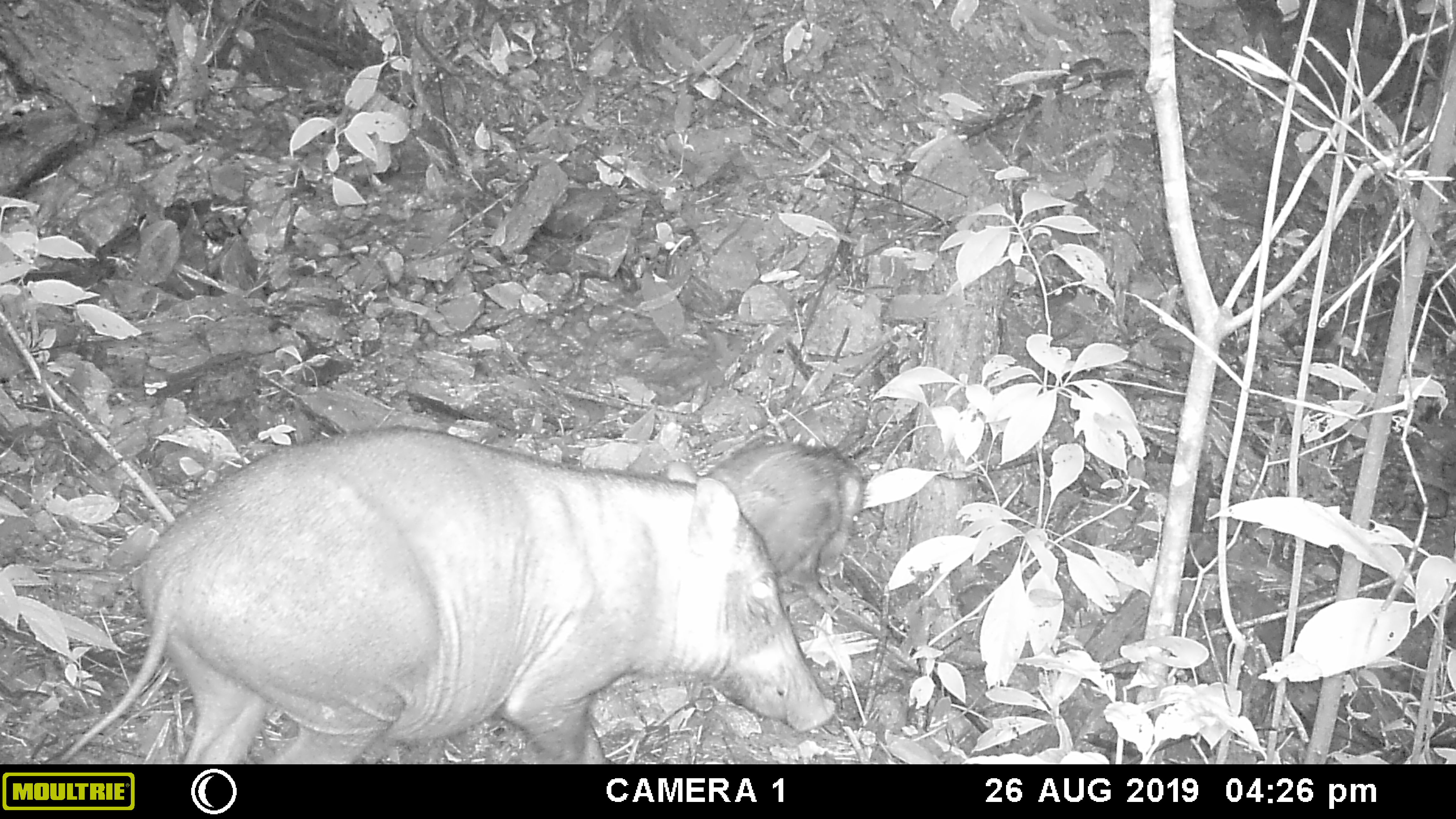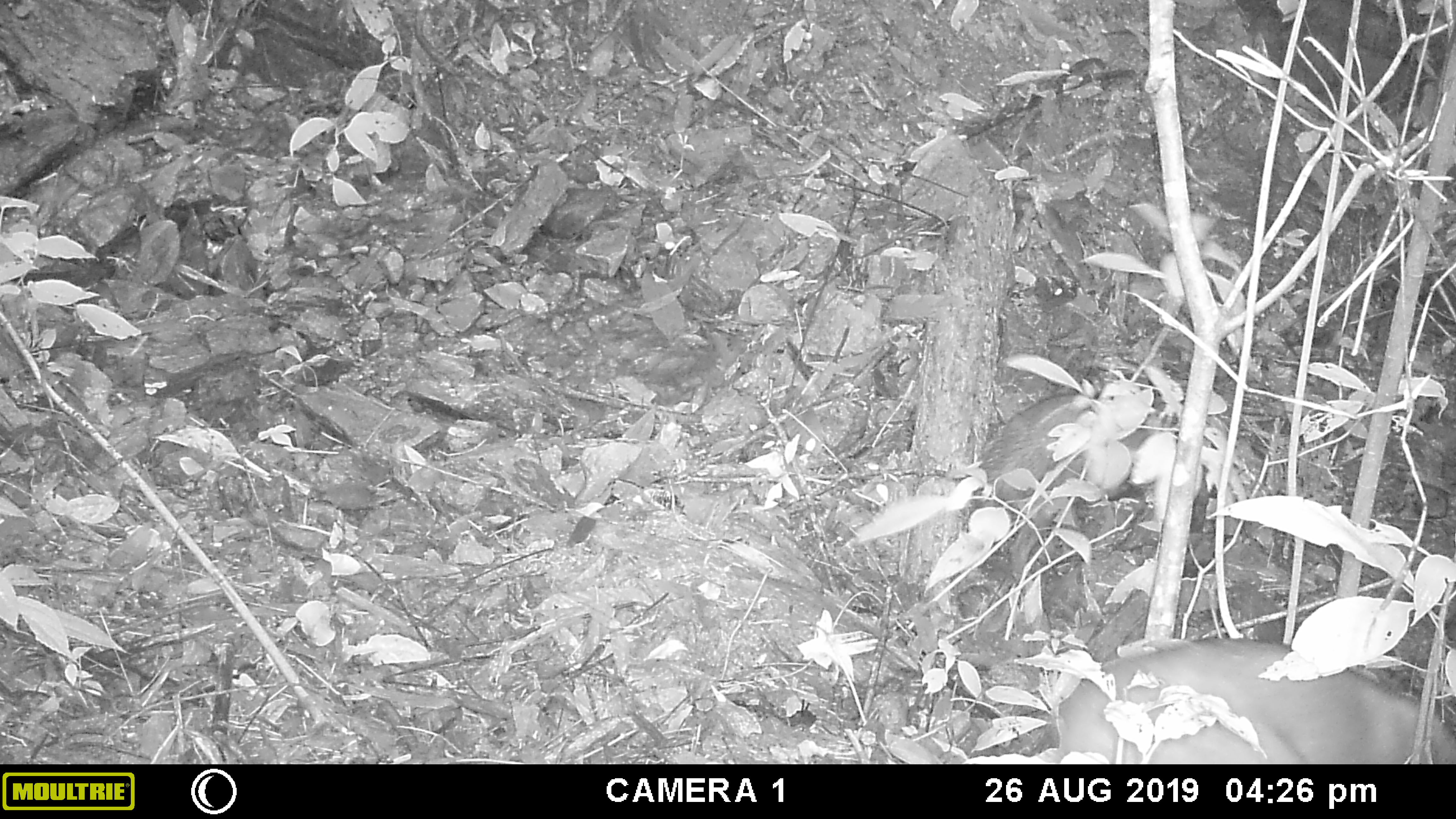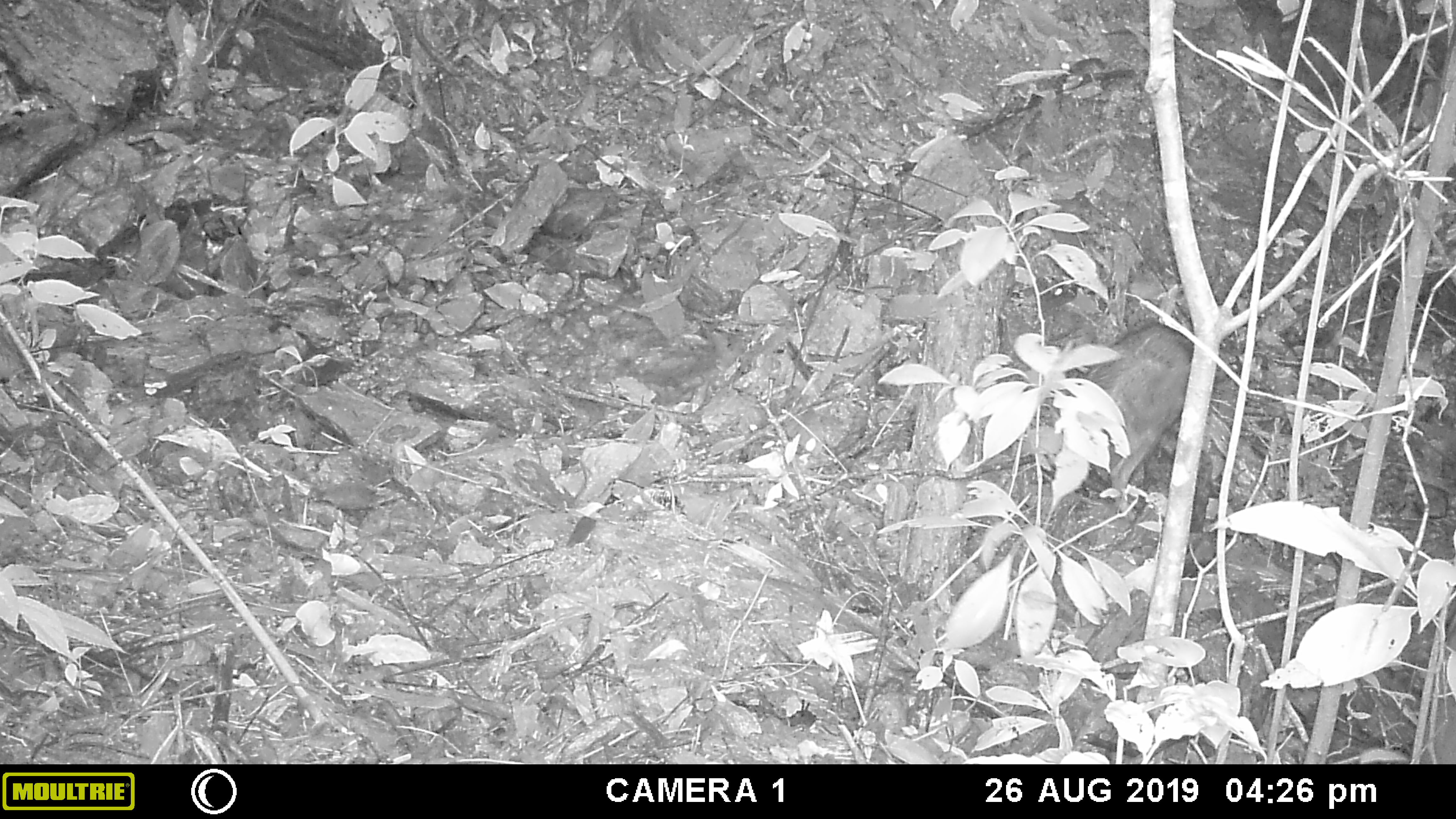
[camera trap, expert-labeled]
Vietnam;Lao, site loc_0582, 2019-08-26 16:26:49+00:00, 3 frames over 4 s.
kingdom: Animalia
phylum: Chordata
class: Mammalia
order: Artiodactyla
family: Suidae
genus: Sus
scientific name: Sus scrofa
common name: eurasian wild pig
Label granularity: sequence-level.